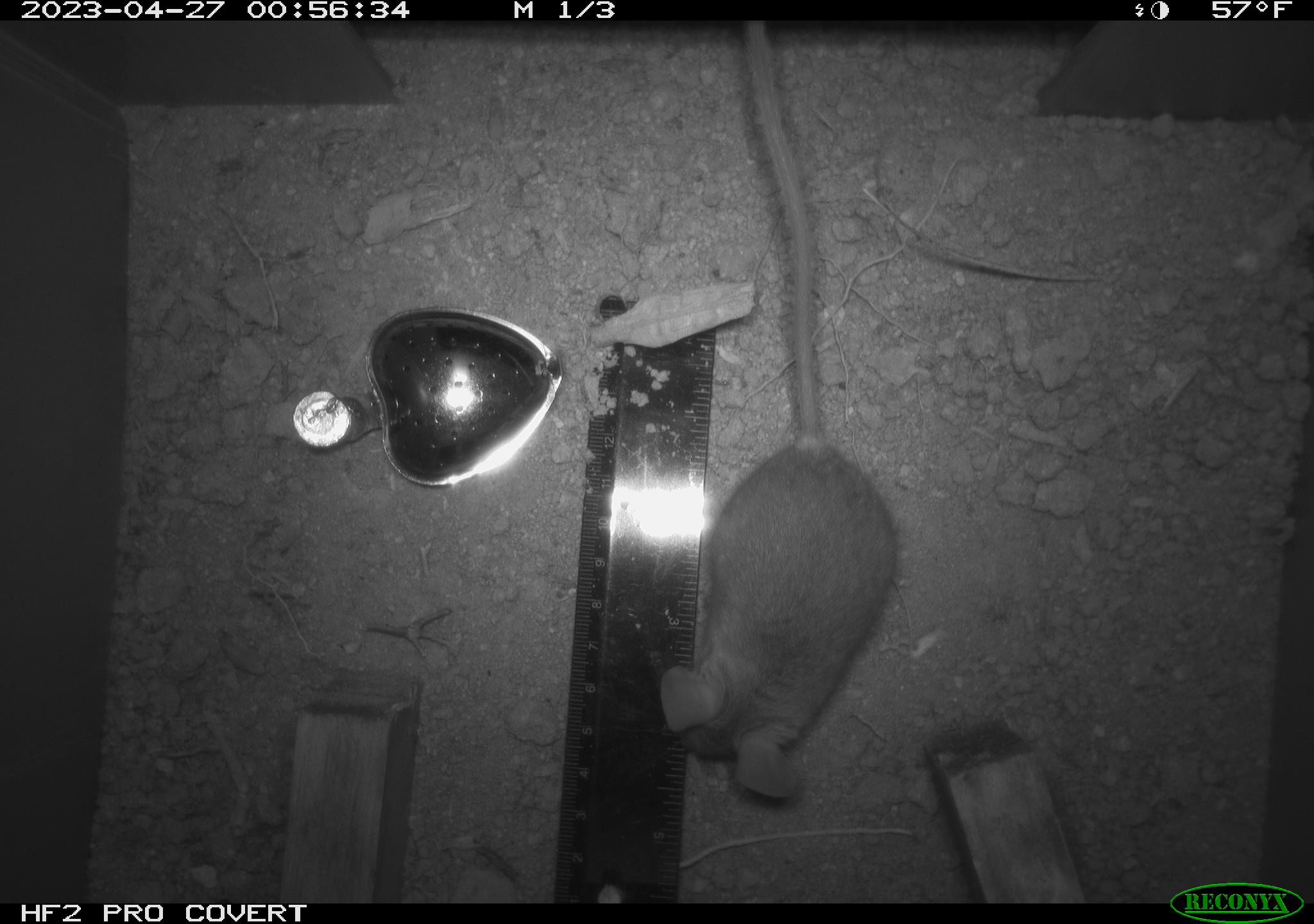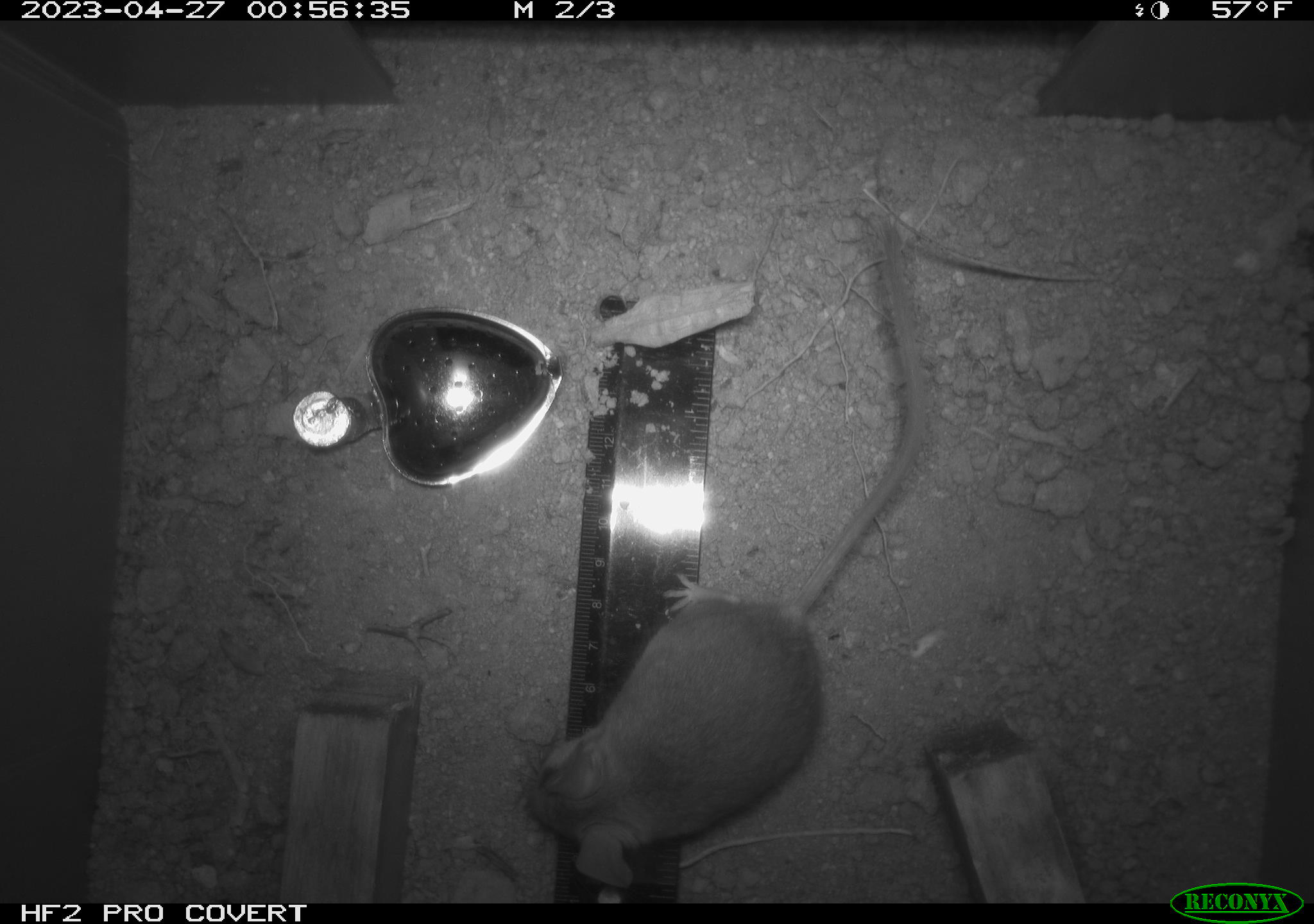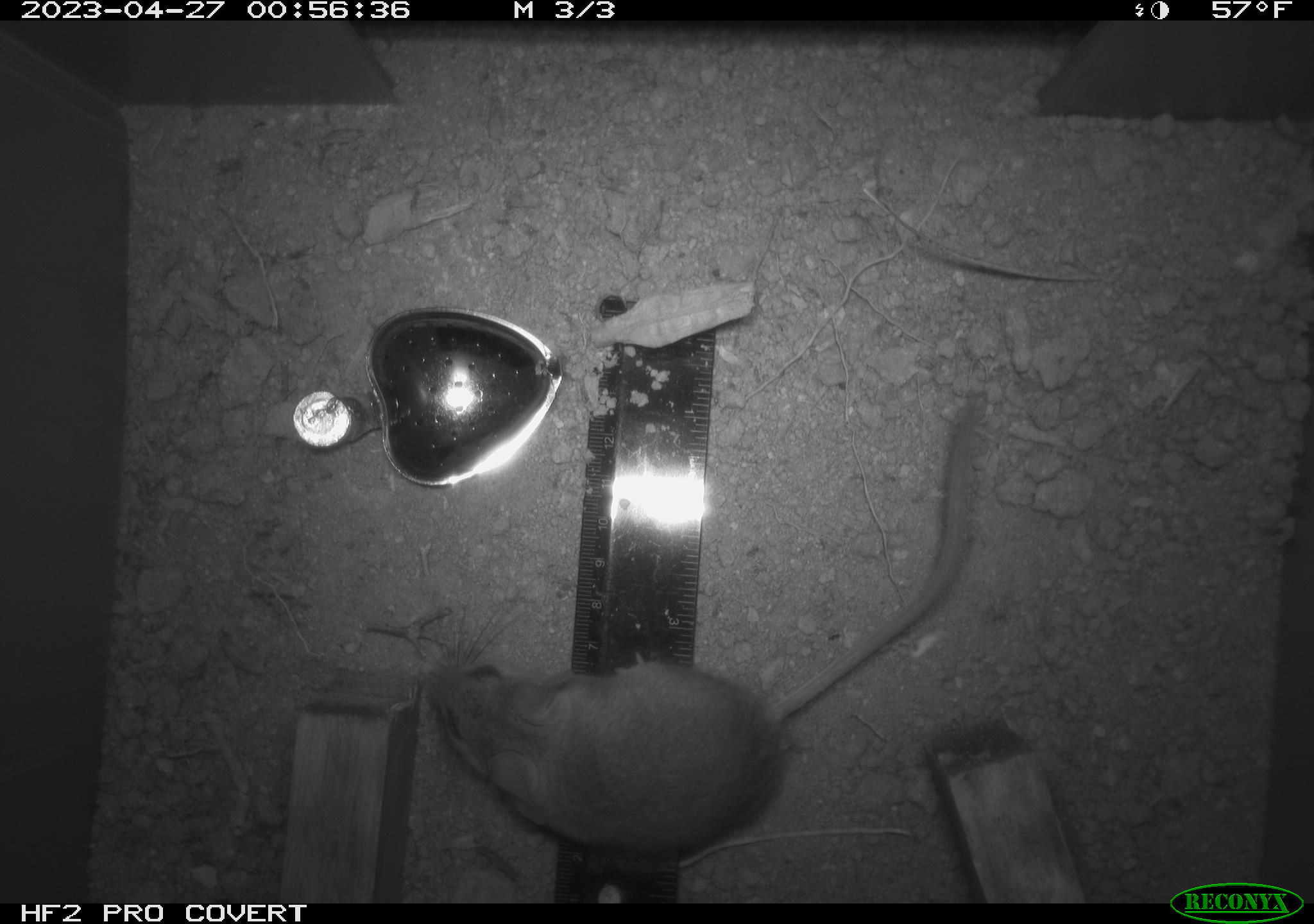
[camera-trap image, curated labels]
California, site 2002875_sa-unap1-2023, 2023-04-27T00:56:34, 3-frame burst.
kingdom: Animalia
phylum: Chordata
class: Mammalia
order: Rodentia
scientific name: Rodentia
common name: mouse species